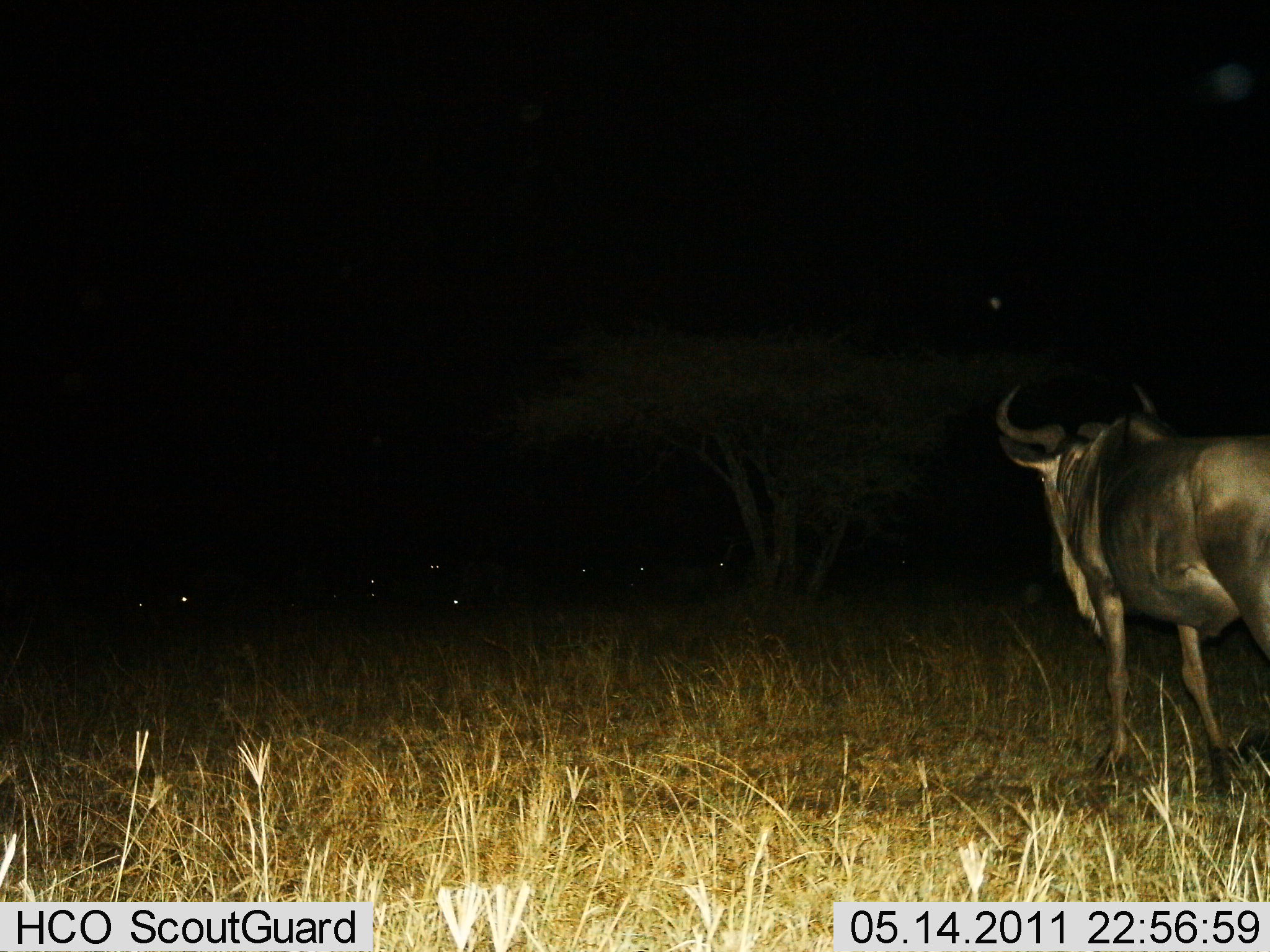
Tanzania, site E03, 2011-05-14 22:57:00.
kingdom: Animalia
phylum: Chordata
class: Mammalia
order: Artiodactyla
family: Bovidae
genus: Connochaetes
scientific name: Connochaetes taurinus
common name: blue wildebeest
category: wildebeest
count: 10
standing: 70%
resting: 30%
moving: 20%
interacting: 0%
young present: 0%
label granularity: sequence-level